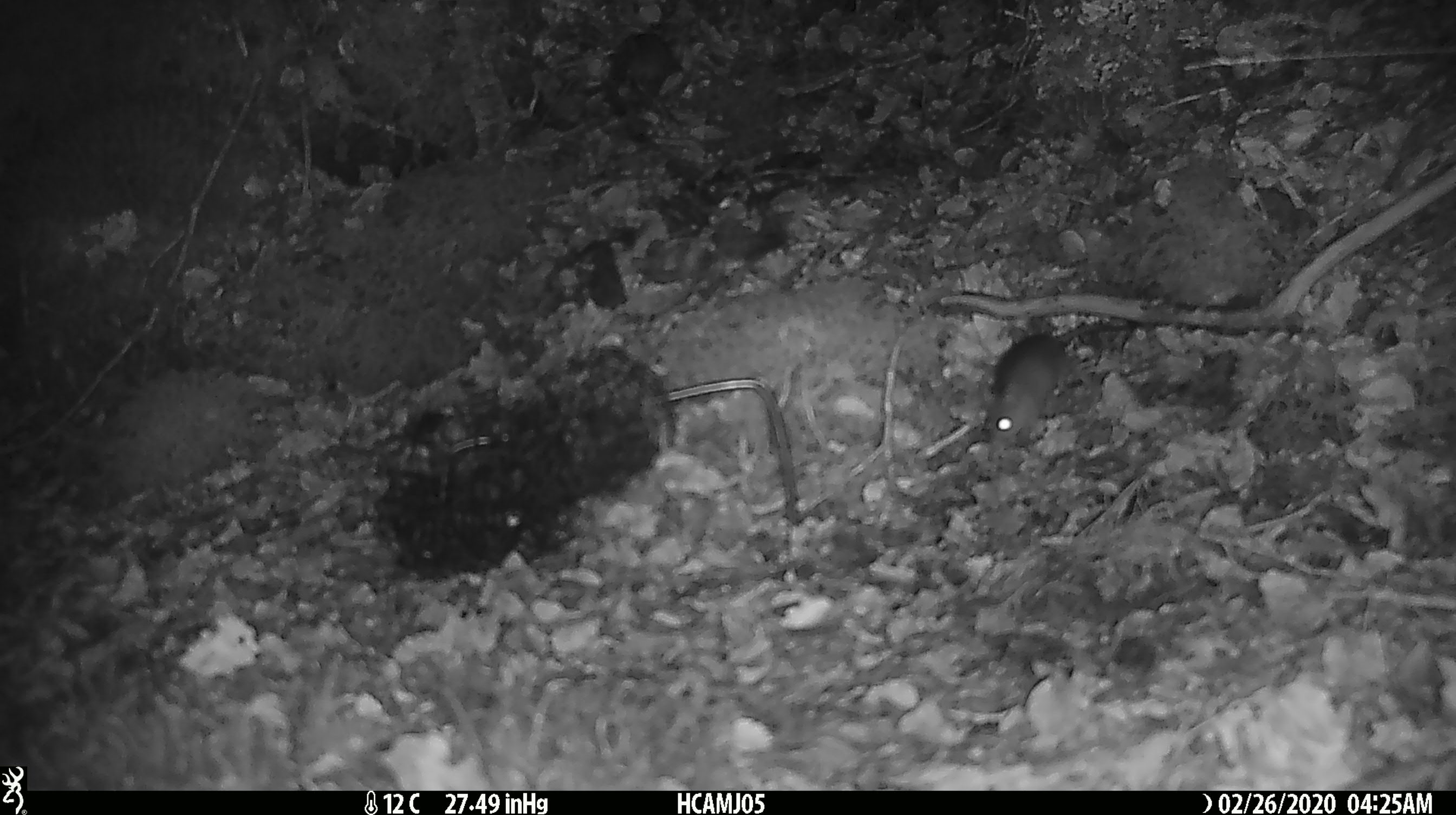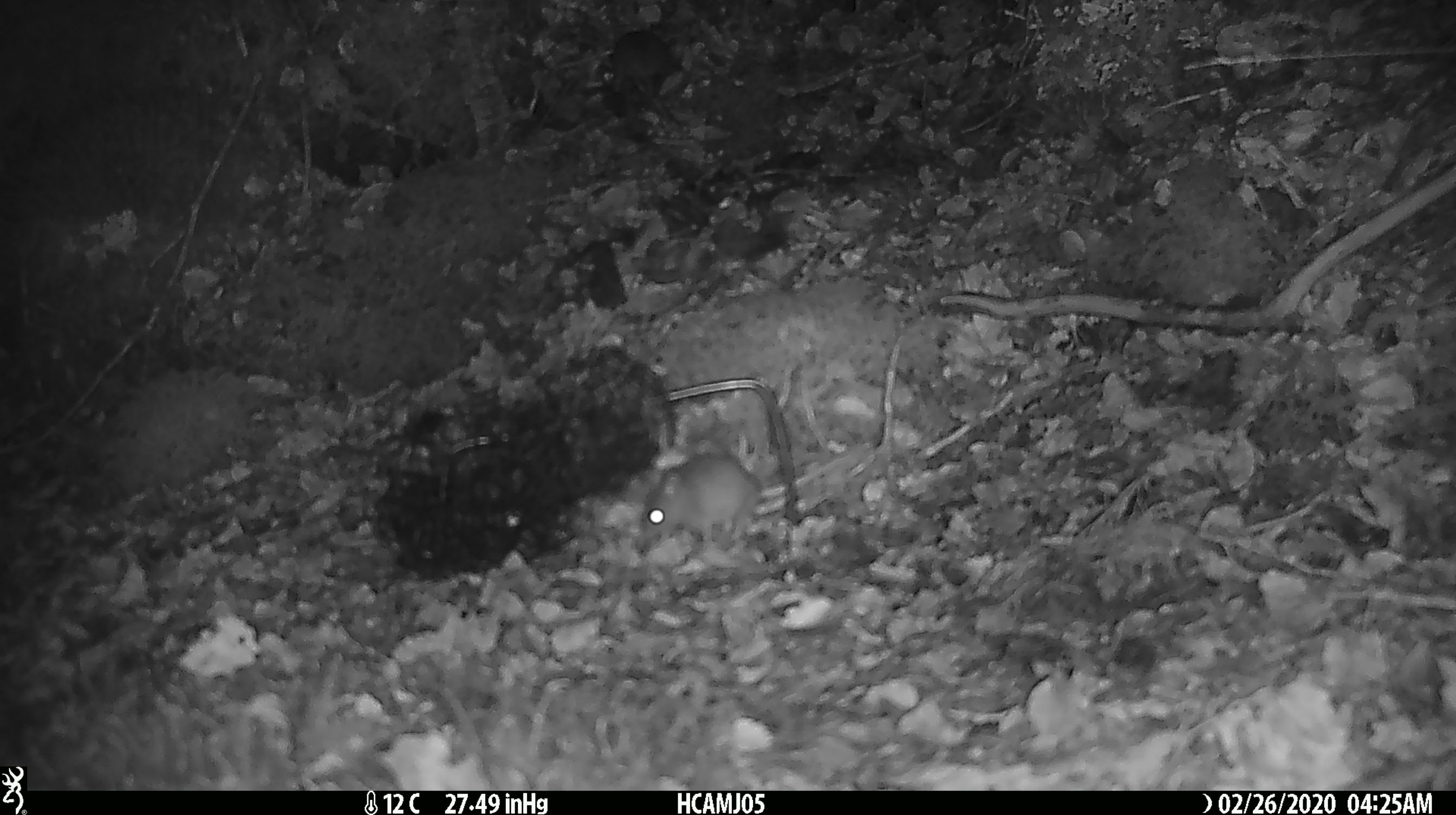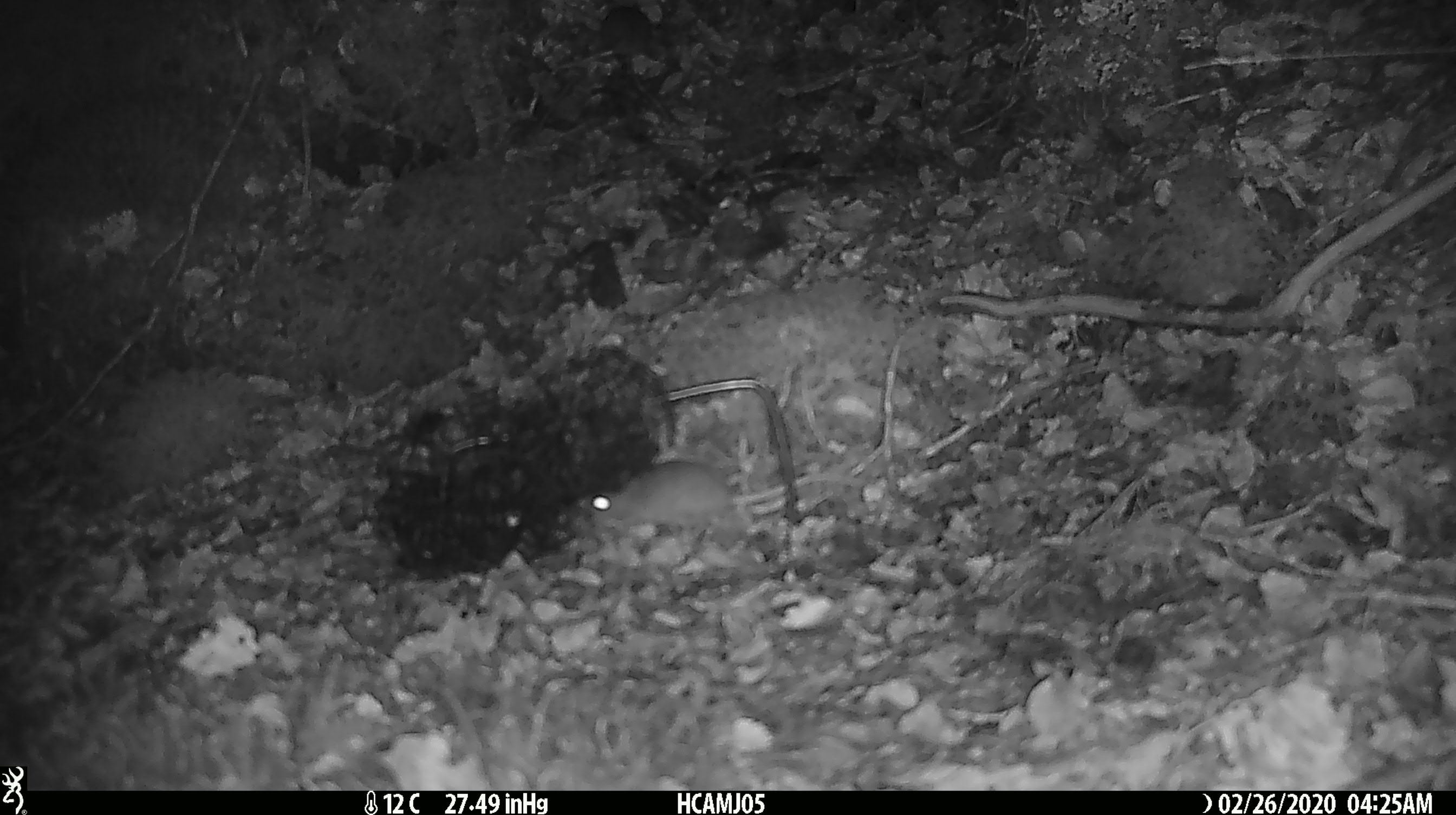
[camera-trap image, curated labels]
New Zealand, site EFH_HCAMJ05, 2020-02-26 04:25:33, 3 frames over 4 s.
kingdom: Animalia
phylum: Chordata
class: Mammalia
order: Rodentia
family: Muridae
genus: Mus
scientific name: Mus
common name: mouse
Mouse (Mus).